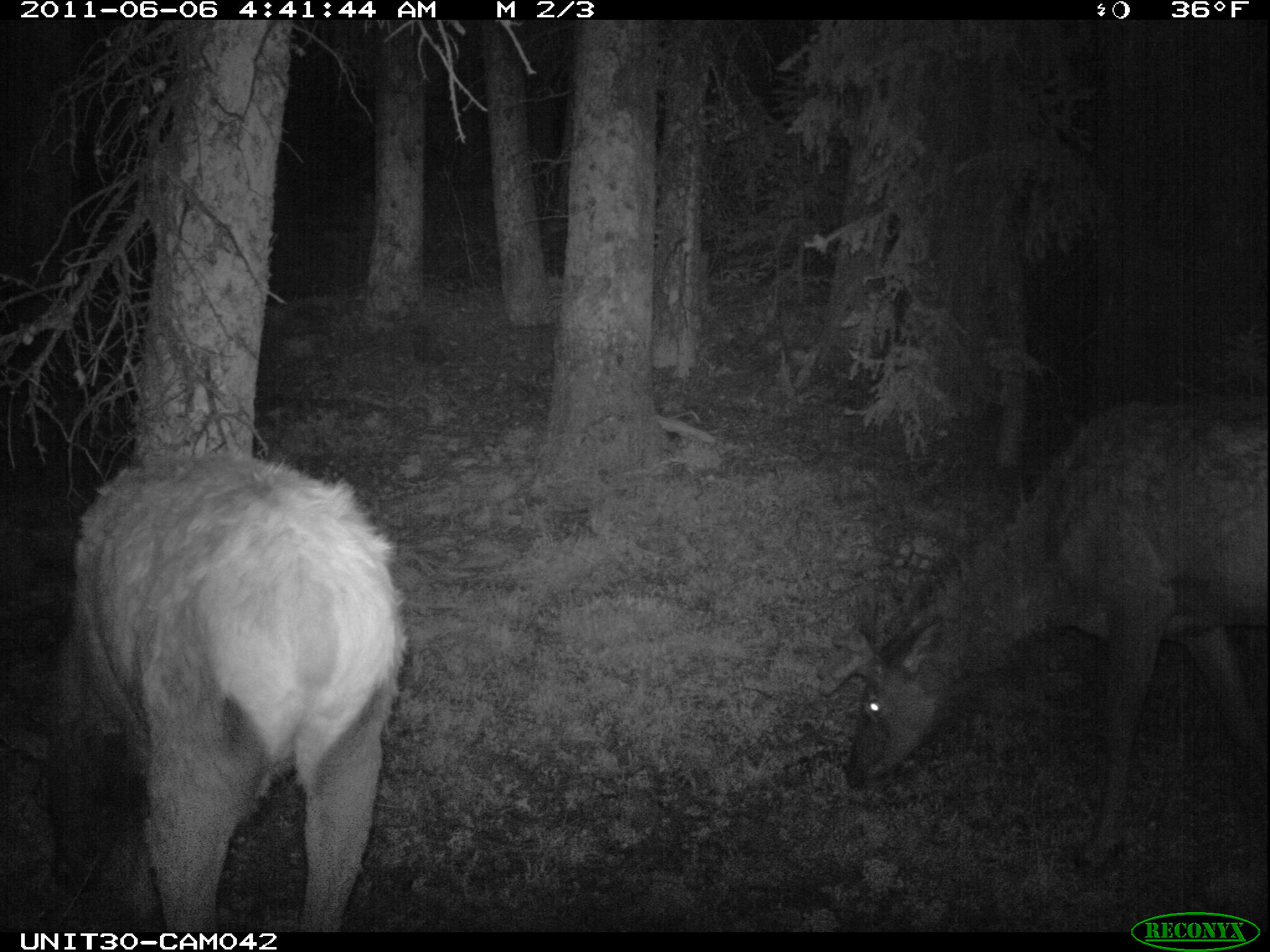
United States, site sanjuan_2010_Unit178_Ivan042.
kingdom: Animalia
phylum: Chordata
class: Mammalia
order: Artiodactyla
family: Cervidae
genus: Cervus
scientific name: Cervus elaphus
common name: red deer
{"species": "Cervus elaphus (red deer)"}